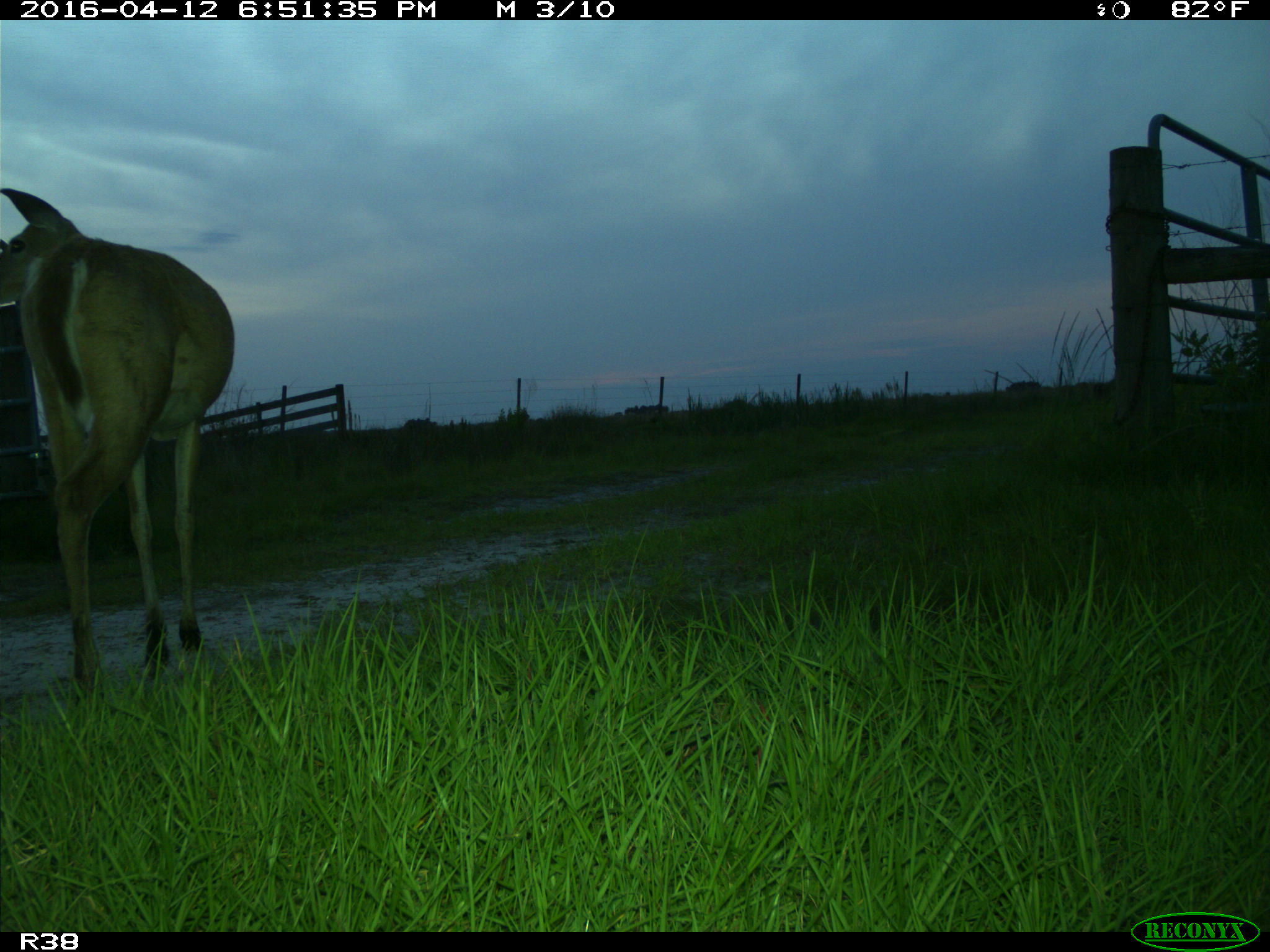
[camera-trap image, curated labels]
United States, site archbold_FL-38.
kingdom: Animalia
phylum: Chordata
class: Mammalia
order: Artiodactyla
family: Cervidae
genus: Odocoileus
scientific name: Odocoileus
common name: deer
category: unidentified deer